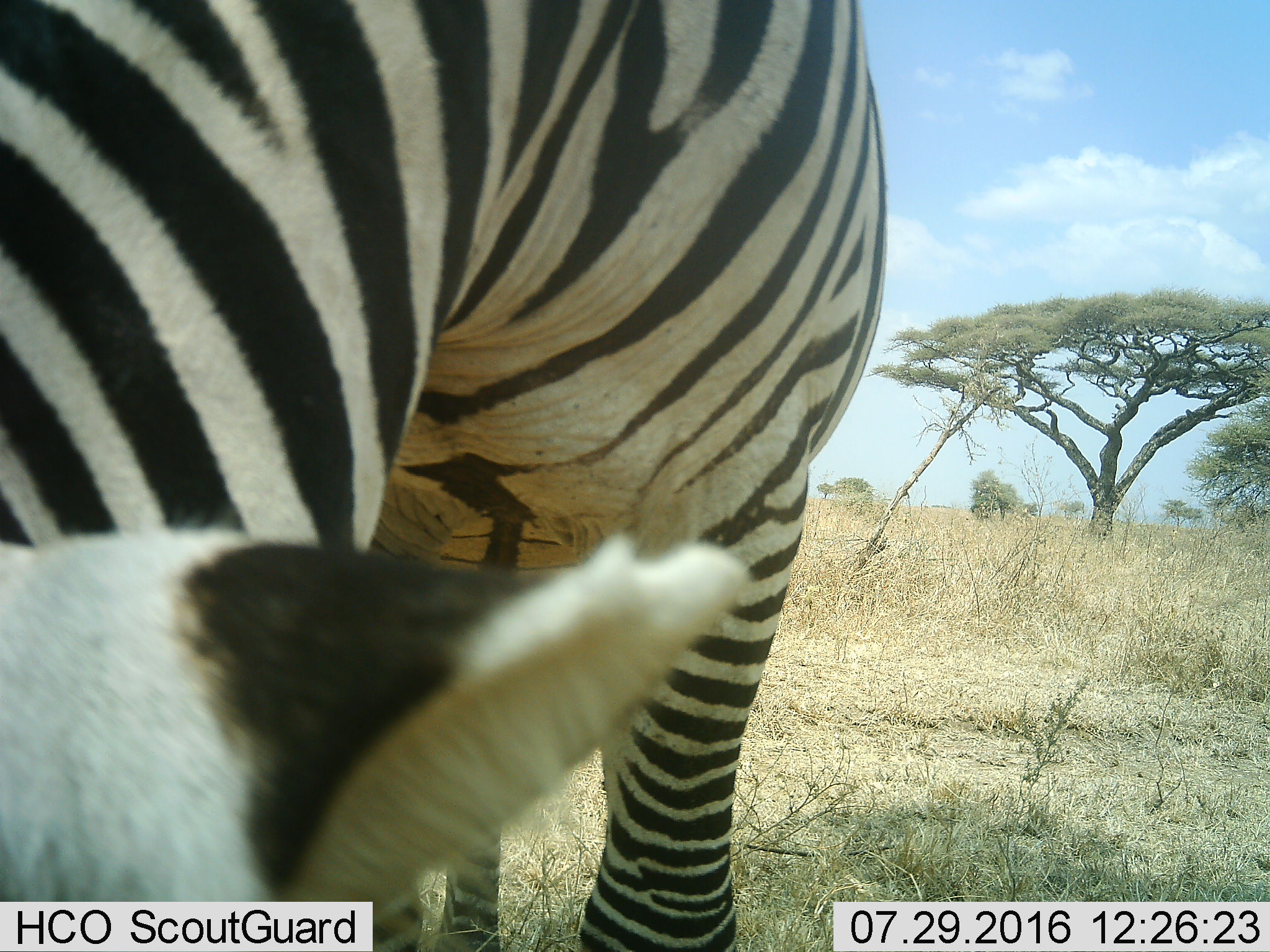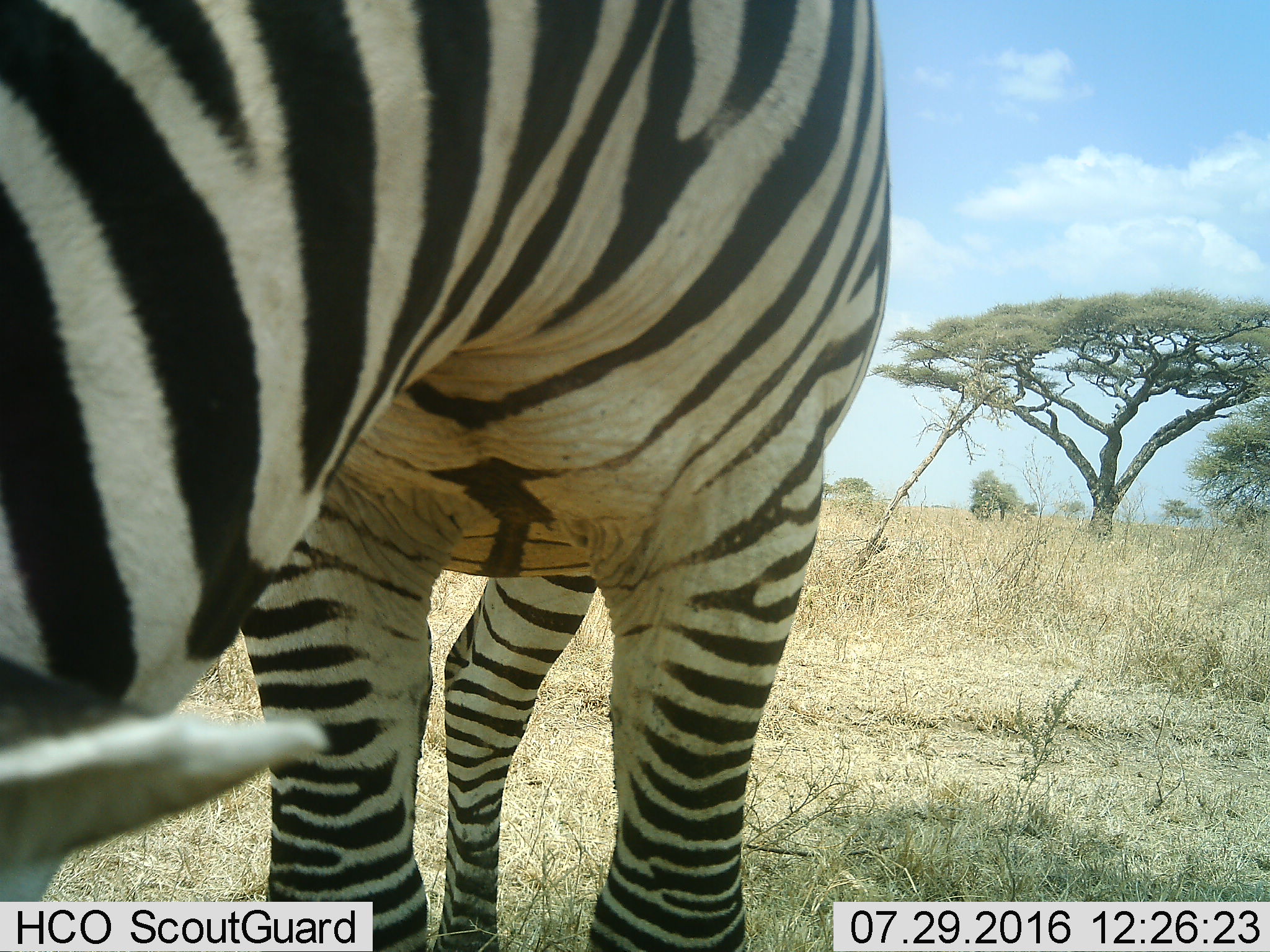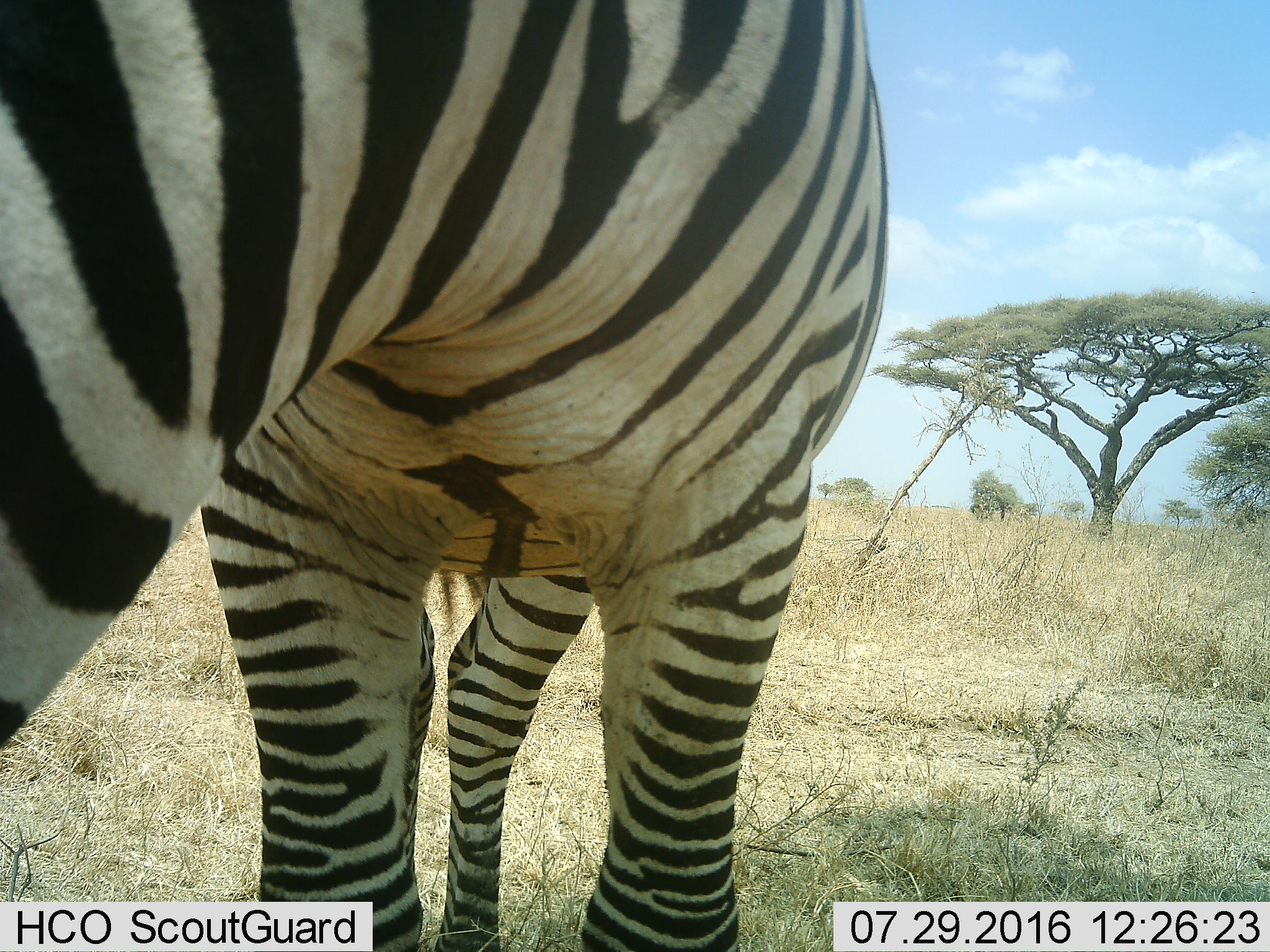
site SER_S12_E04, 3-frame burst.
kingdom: Animalia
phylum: Chordata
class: Mammalia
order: Perissodactyla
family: Equidae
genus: Equus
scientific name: Equus quagga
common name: plains zebra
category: zebraplains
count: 1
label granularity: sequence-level